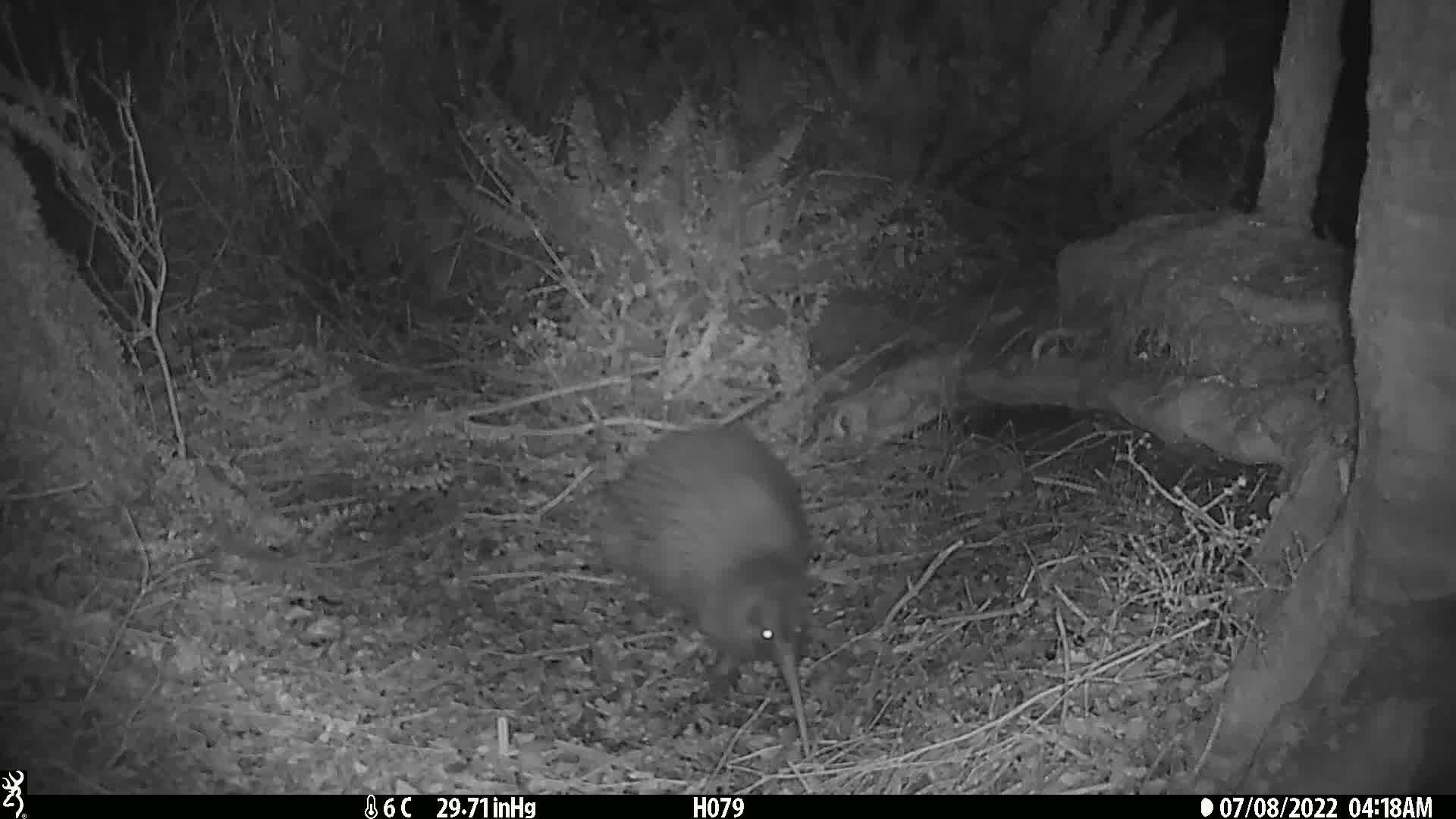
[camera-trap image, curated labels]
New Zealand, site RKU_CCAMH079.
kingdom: Animalia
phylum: Chordata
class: Aves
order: Apterygiformes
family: Apterygidae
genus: Apteryx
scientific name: Apteryx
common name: kiwi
Kiwi (Apteryx).